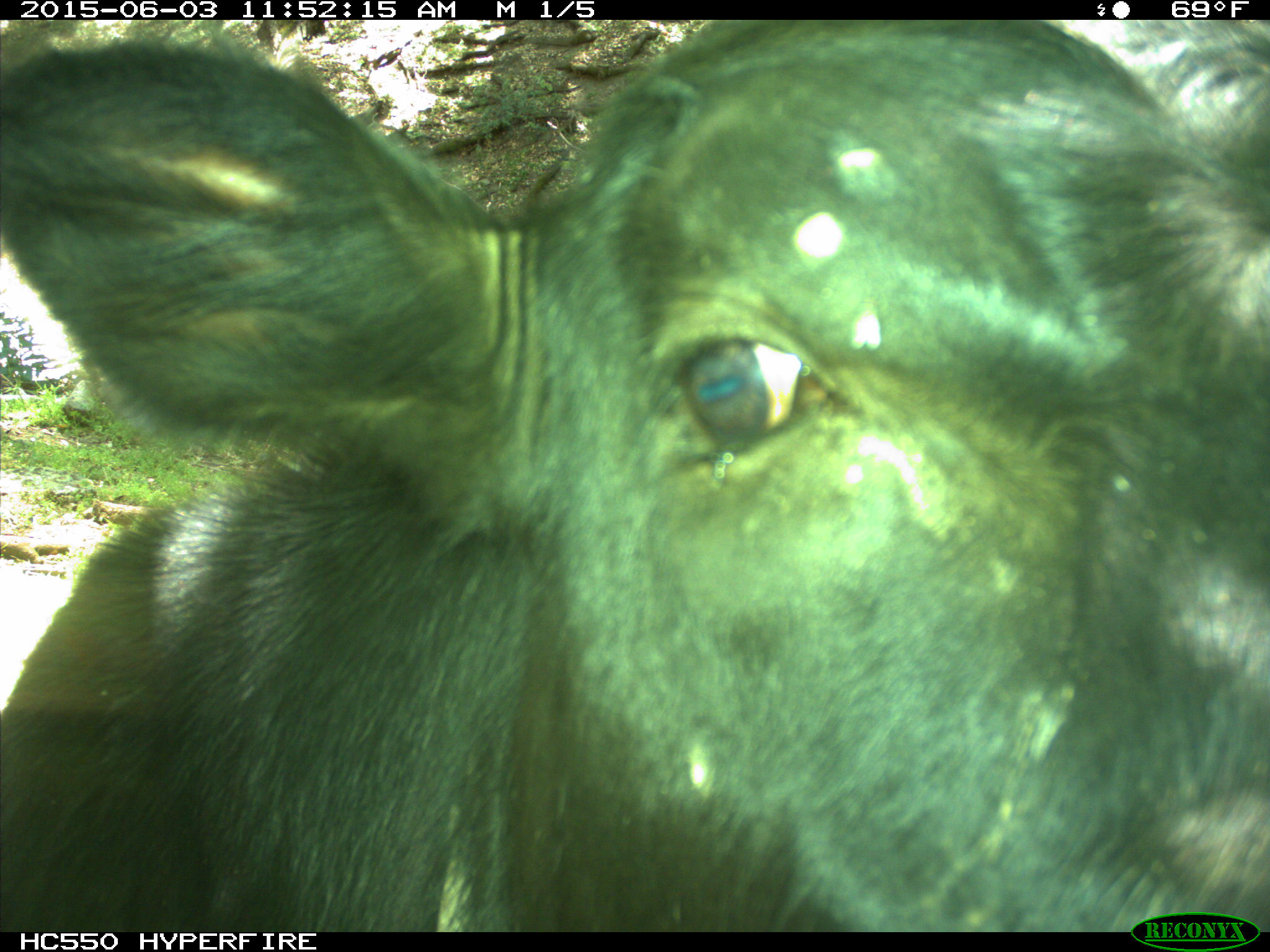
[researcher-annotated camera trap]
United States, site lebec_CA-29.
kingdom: Animalia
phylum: Chordata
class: Mammalia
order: Artiodactyla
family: Bovidae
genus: Bos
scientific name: Bos taurus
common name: domestic cow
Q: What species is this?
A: Bos taurus (domestic cow).